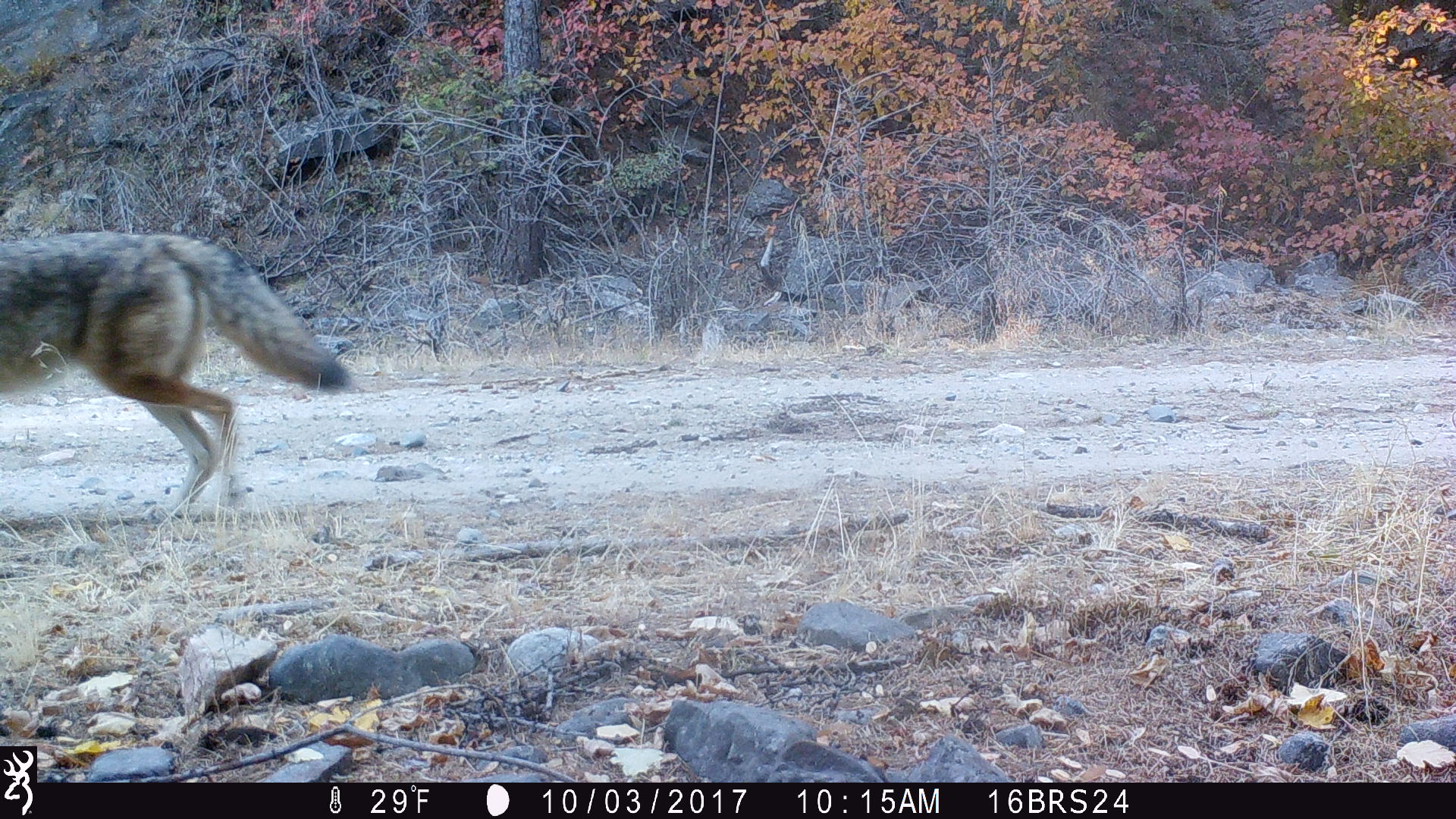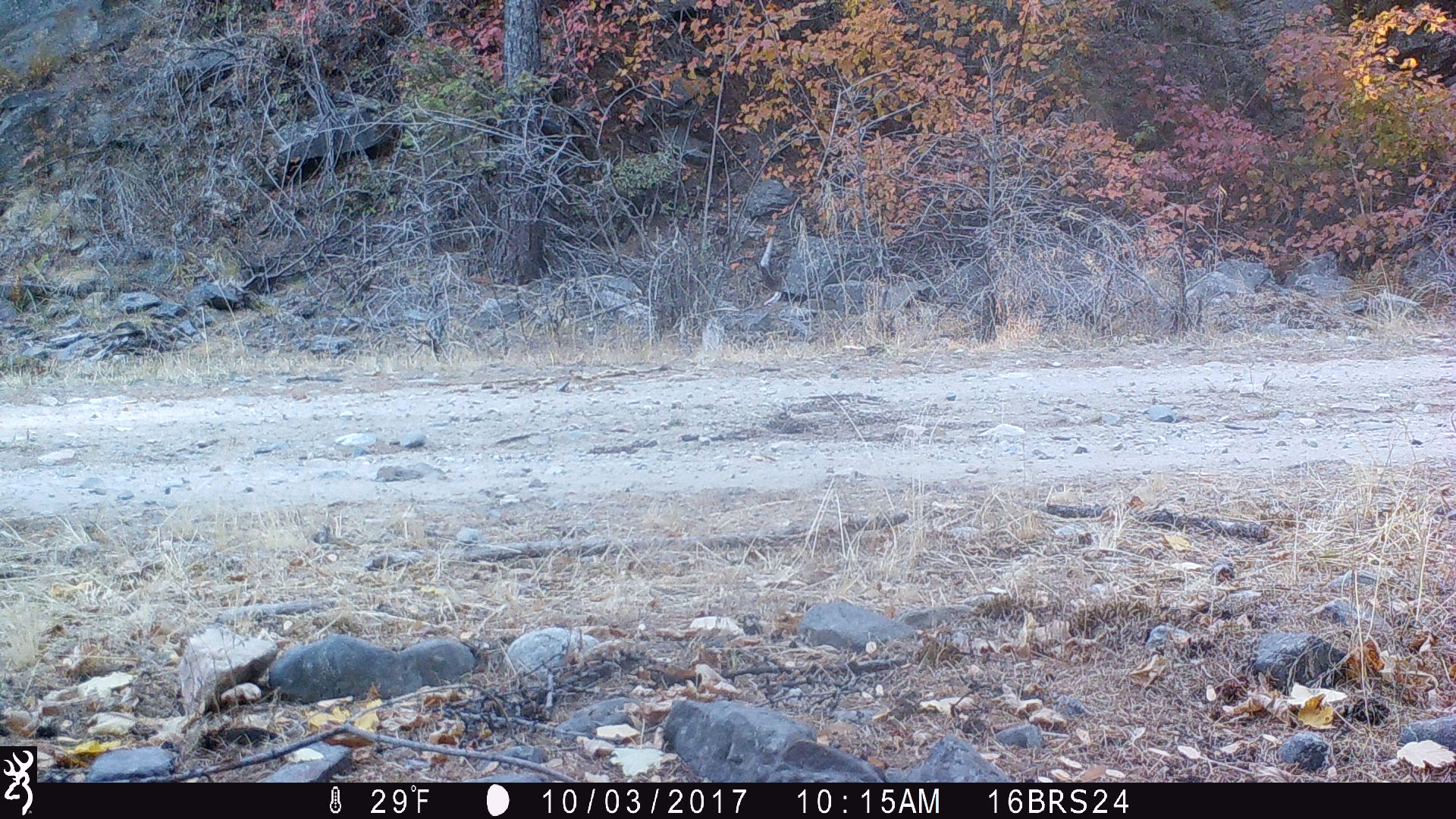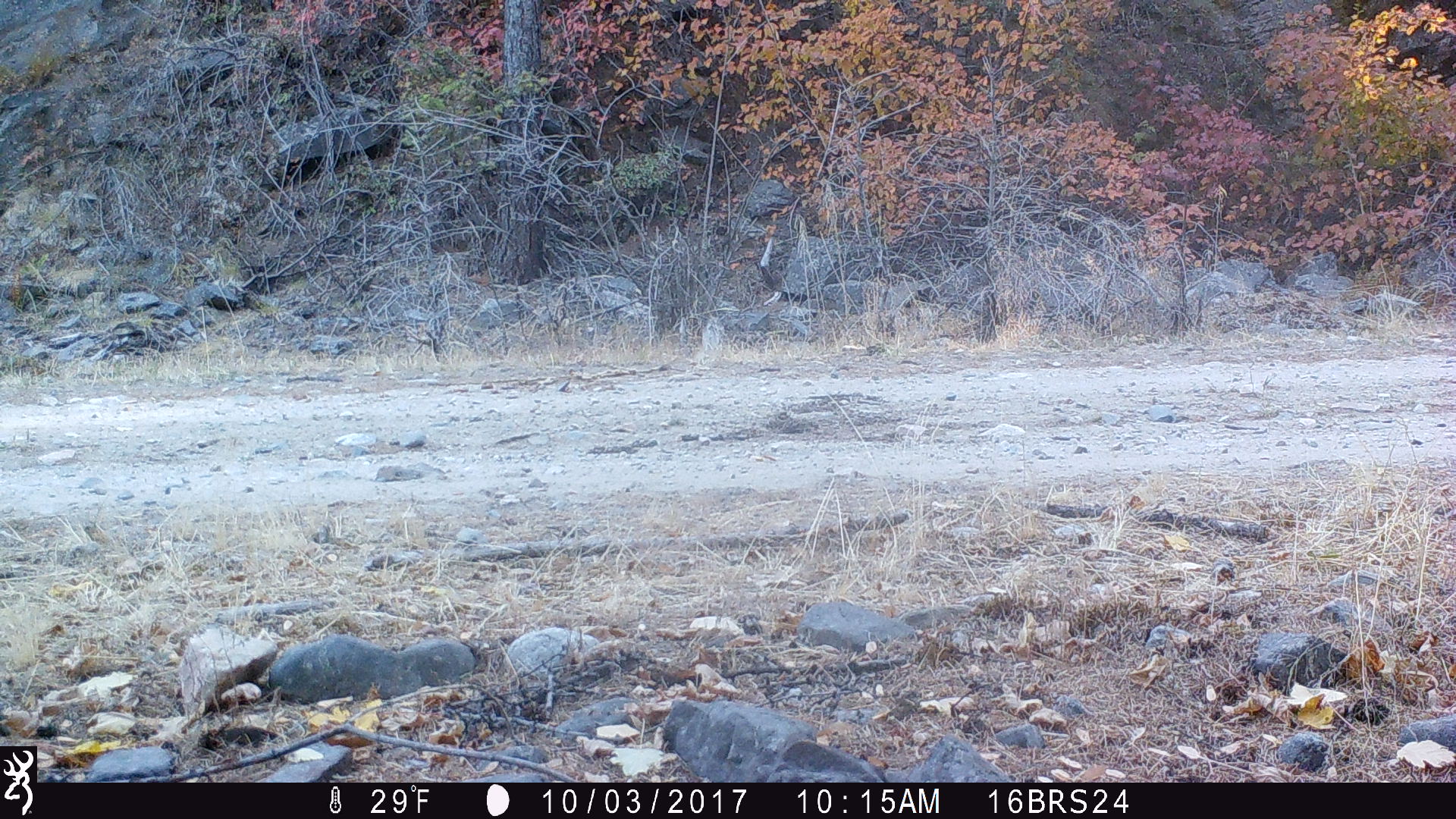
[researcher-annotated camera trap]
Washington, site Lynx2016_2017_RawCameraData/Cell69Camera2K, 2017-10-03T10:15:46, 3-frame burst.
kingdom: Animalia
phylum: Chordata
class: Mammalia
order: Carnivora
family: Canidae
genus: Canis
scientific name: Canis latrans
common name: coyote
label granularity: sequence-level